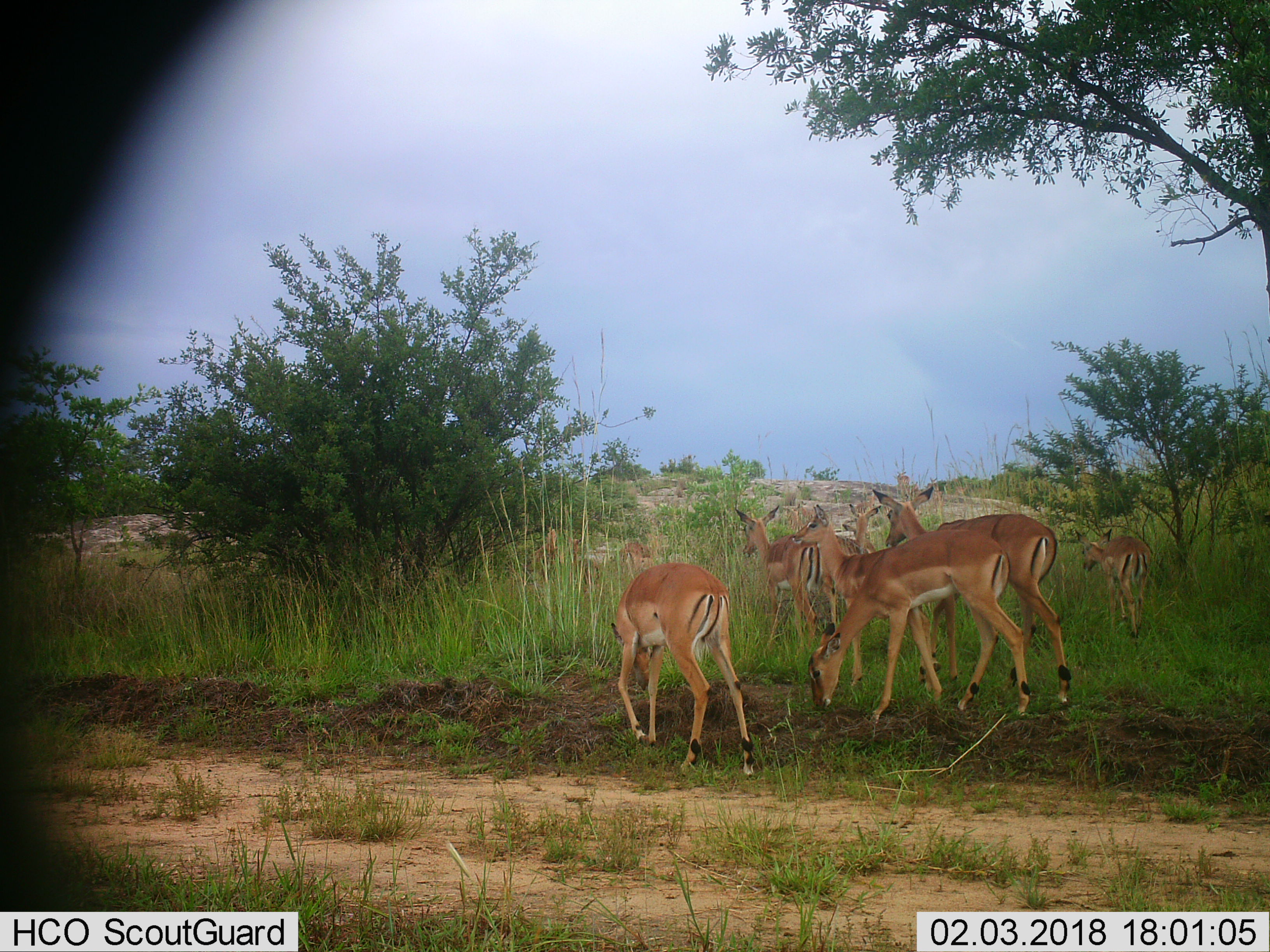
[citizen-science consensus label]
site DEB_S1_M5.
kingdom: Animalia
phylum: Chordata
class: Mammalia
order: Artiodactyla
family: Bovidae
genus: Aepyceros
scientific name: Aepyceros melampus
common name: impala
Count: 9.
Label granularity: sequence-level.